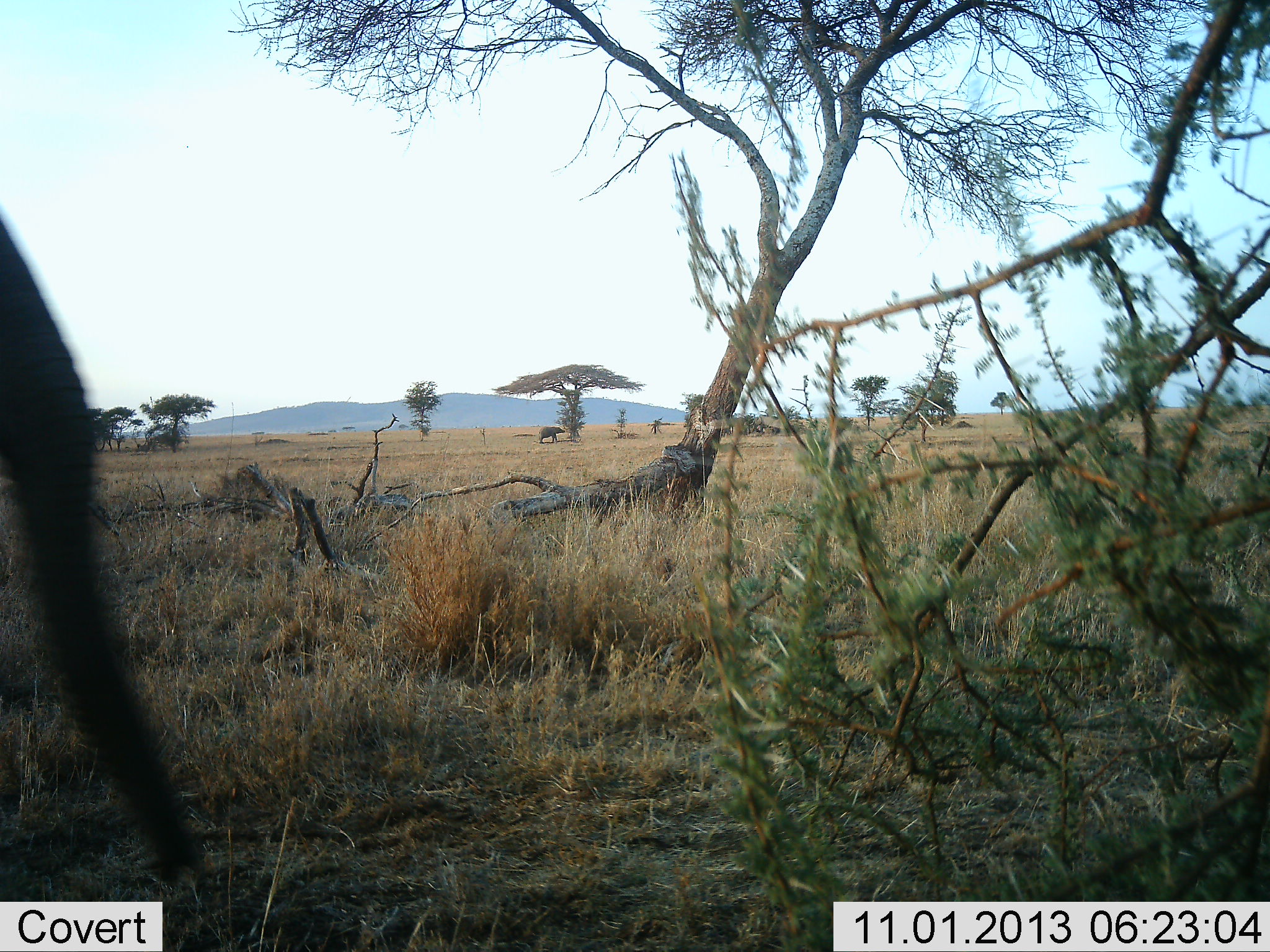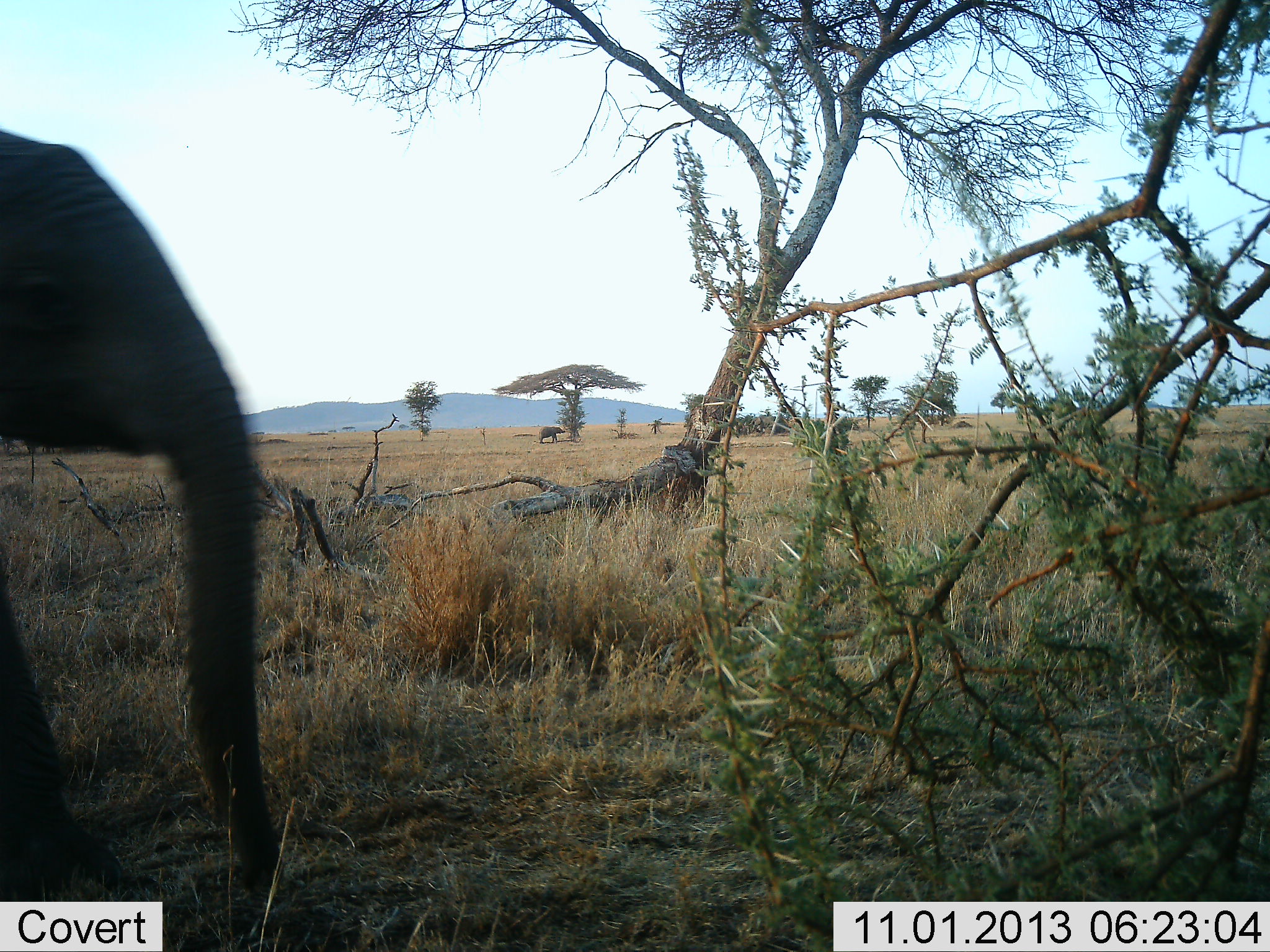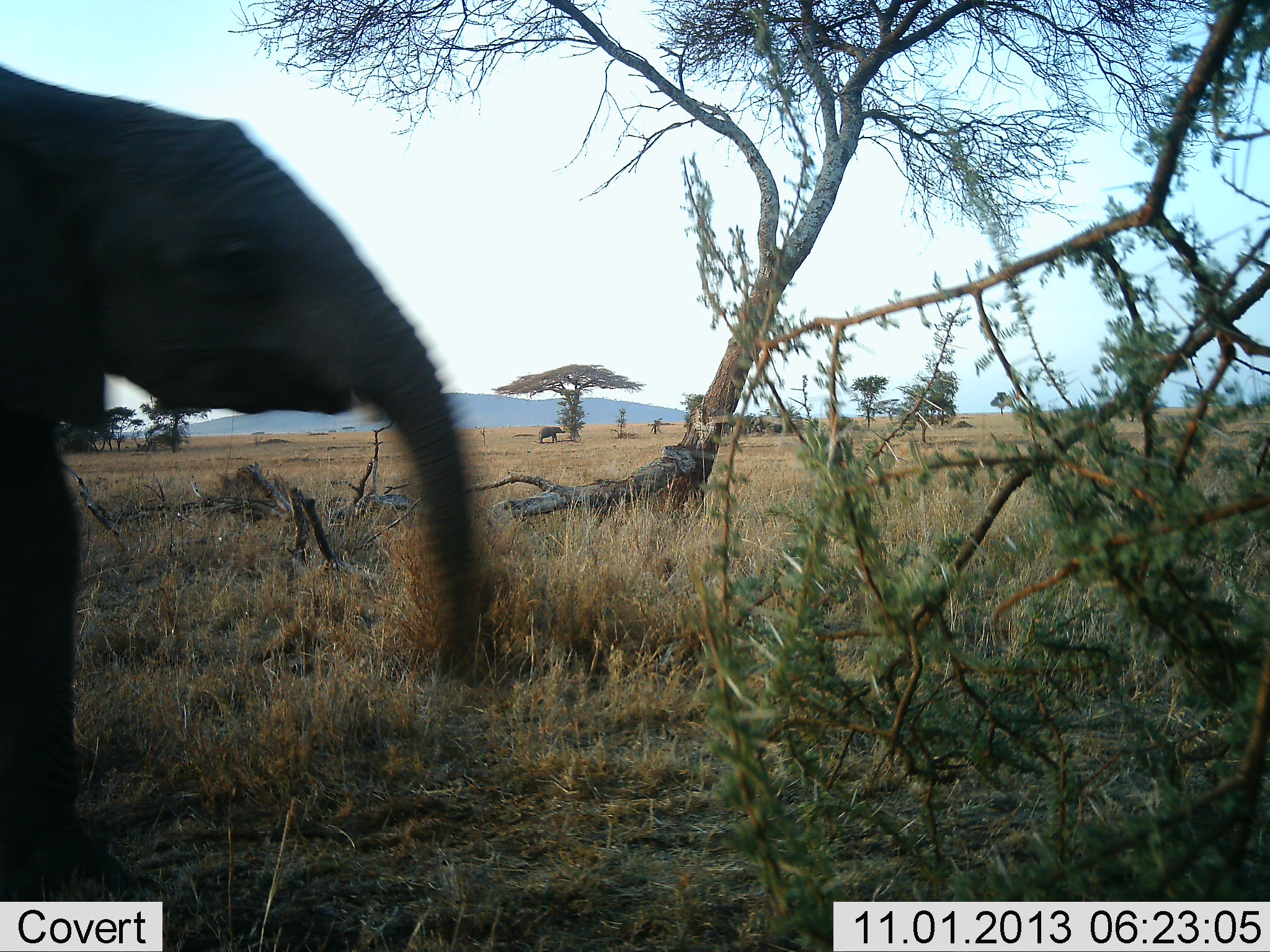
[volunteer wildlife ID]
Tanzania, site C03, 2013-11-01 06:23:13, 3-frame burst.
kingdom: Animalia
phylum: Chordata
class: Mammalia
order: Proboscidea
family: Elephantidae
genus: Loxodonta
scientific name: Loxodonta africana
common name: african bush elephant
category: elephant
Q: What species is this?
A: Elephant (african bush elephant) (Loxodonta africana).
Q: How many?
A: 1.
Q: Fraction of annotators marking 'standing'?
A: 20%.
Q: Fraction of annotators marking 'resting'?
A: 0%.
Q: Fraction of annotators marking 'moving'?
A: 80%.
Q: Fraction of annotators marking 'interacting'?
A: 0%.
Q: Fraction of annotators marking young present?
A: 30%.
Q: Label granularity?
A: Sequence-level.